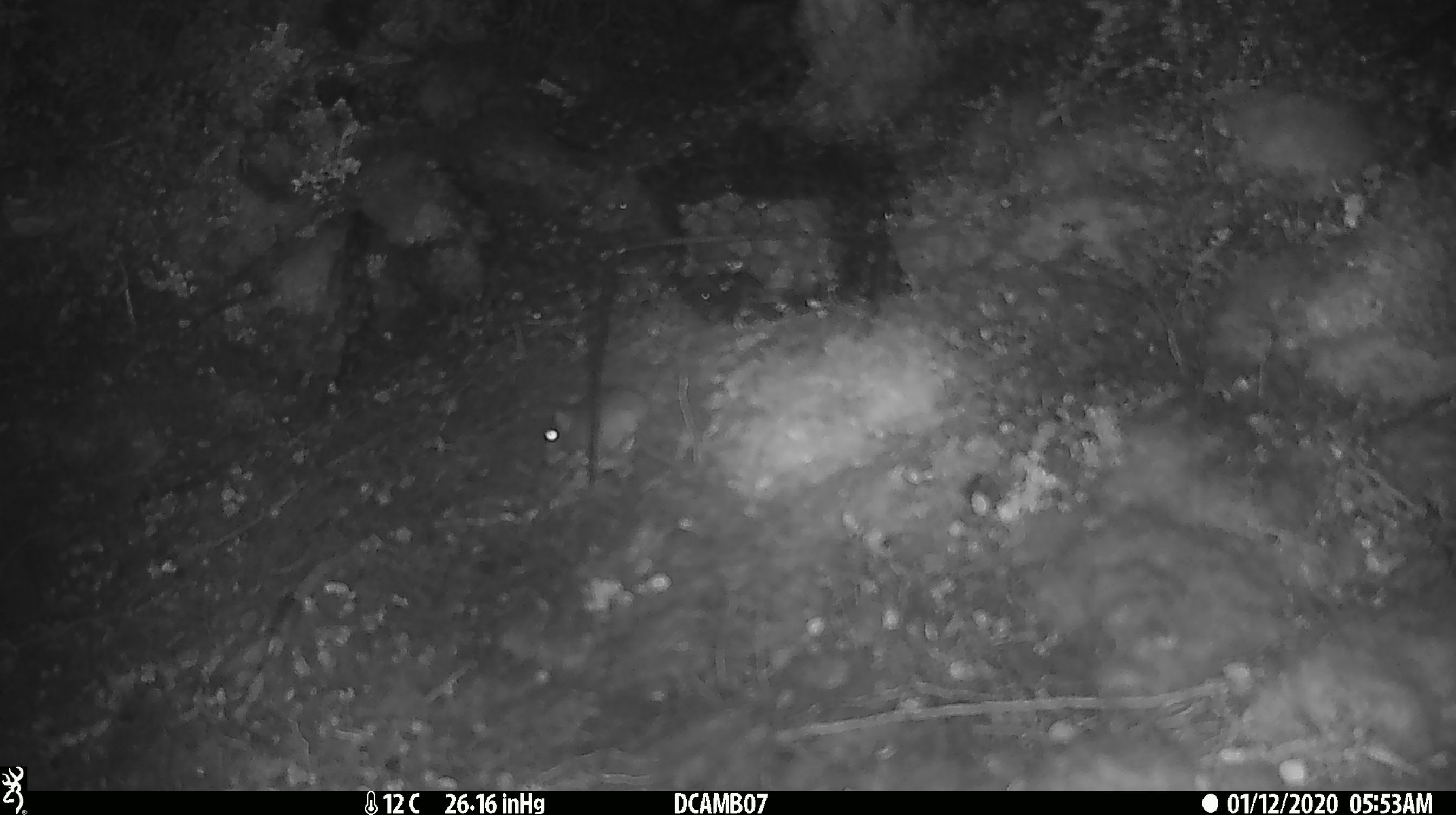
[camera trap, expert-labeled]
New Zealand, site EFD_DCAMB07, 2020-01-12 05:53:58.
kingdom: Animalia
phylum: Chordata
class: Mammalia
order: Rodentia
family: Muridae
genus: Mus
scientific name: Mus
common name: mouse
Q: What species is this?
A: Mouse (Mus).